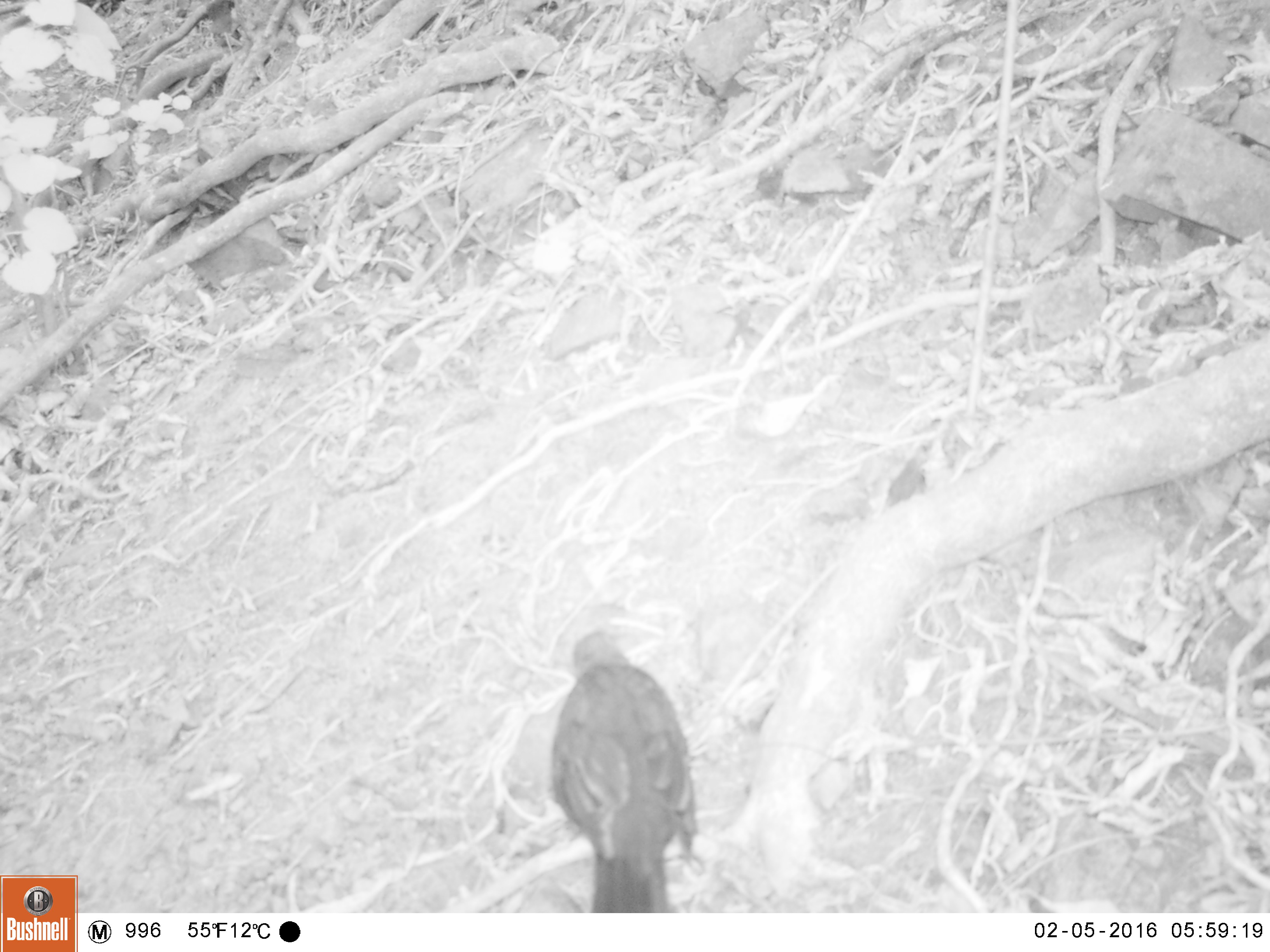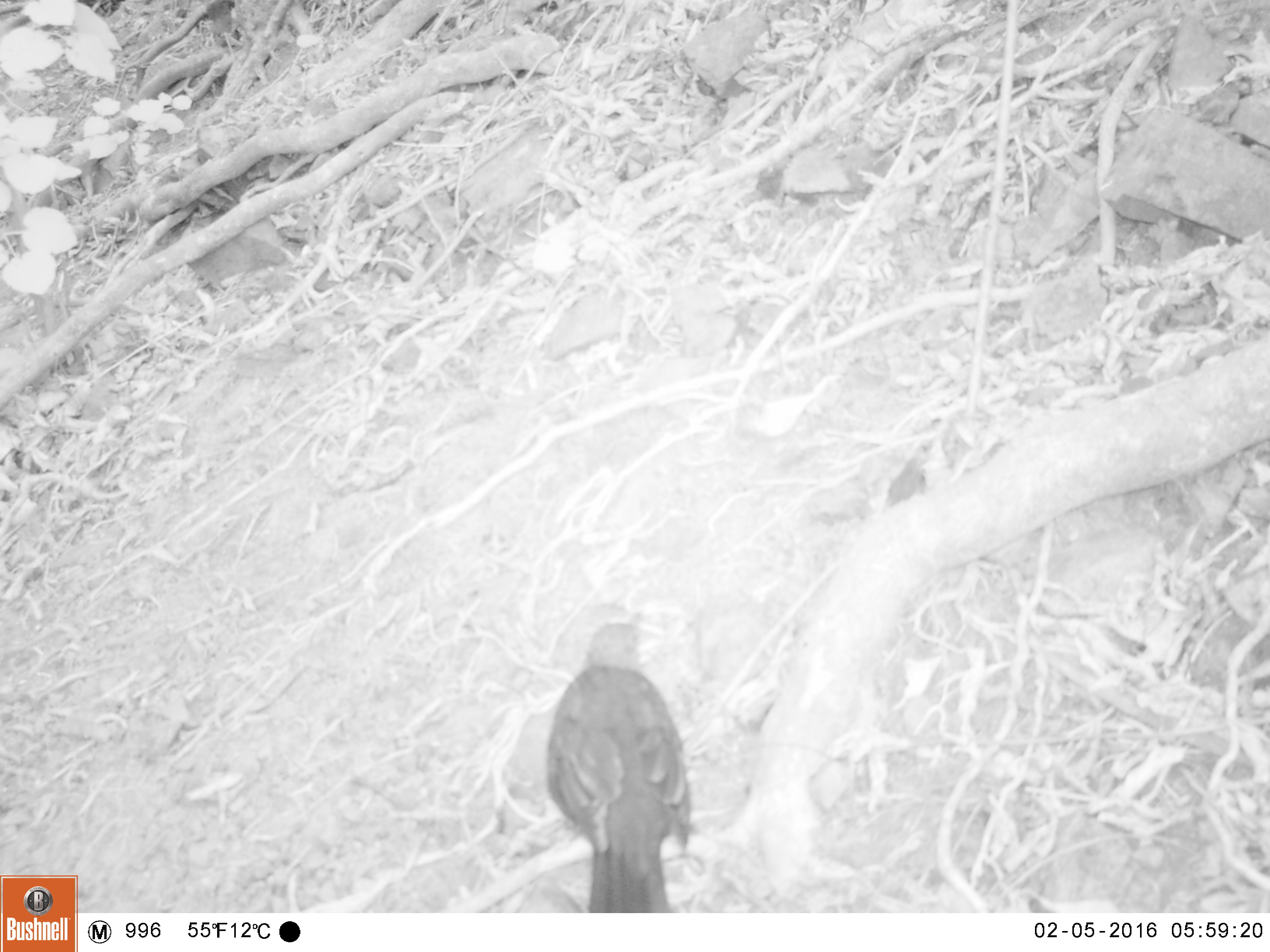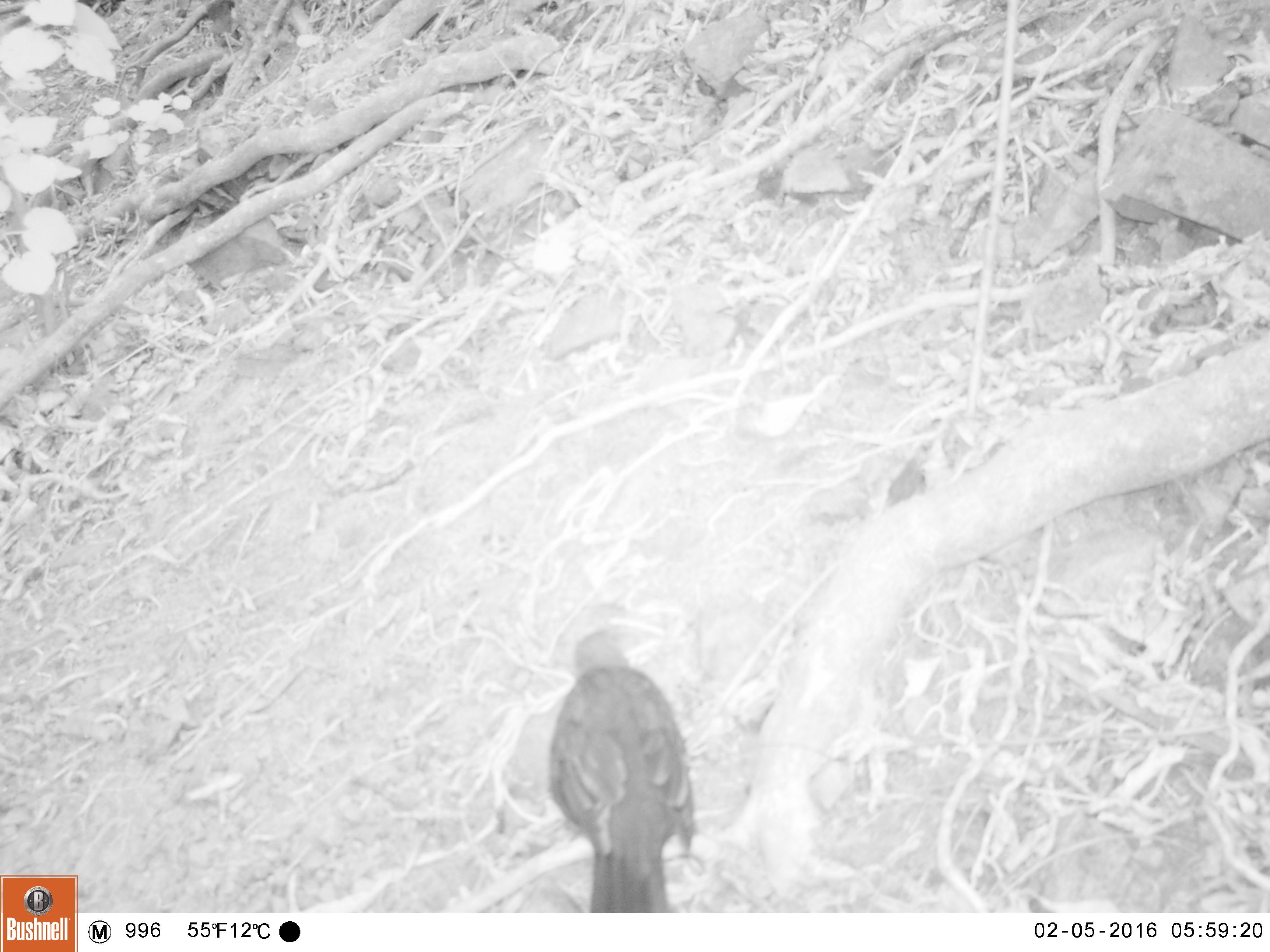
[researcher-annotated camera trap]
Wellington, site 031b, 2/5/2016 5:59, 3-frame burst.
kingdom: Animalia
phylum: Chordata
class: Aves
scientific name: Aves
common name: bird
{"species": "bird (Aves)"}